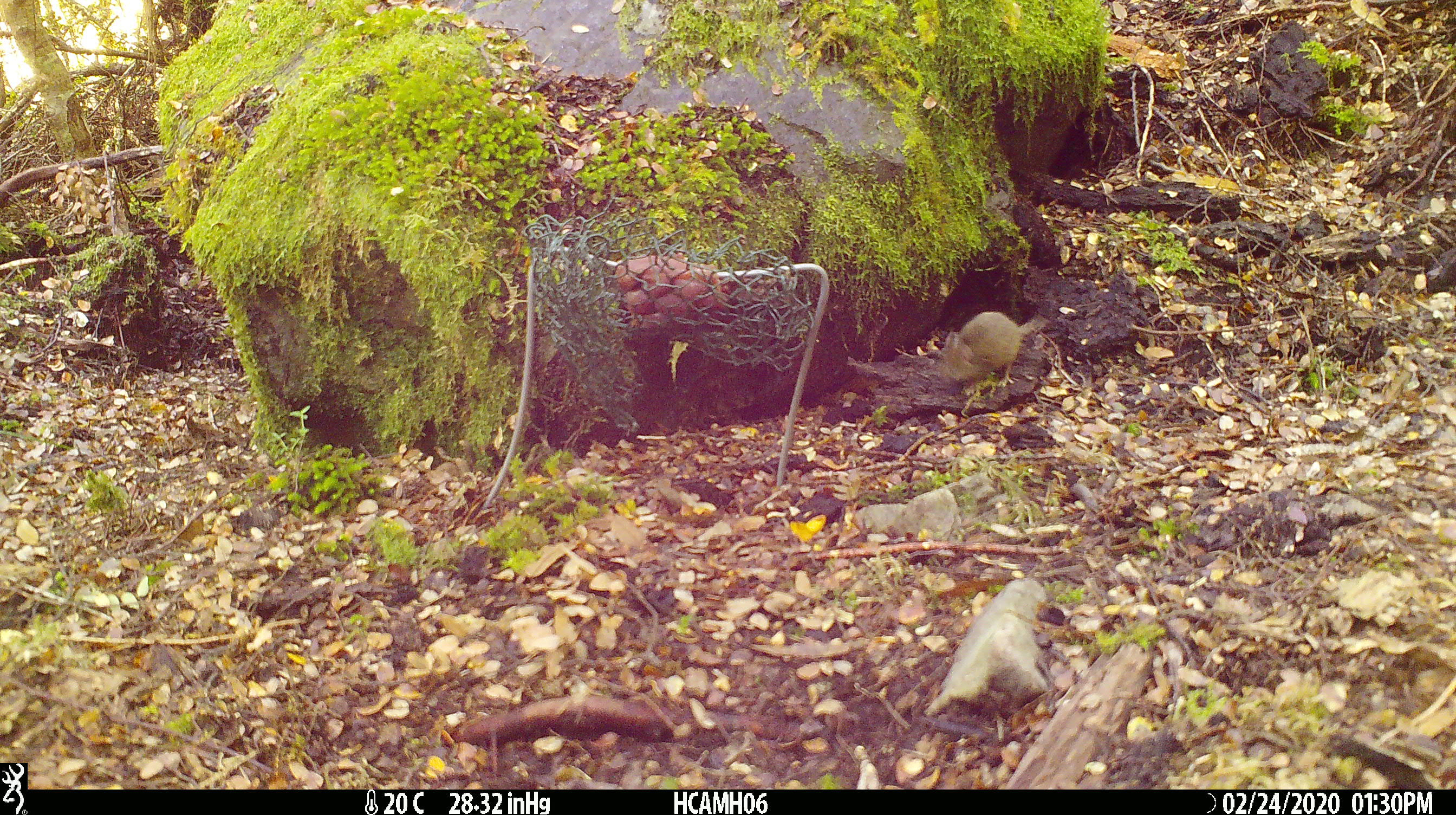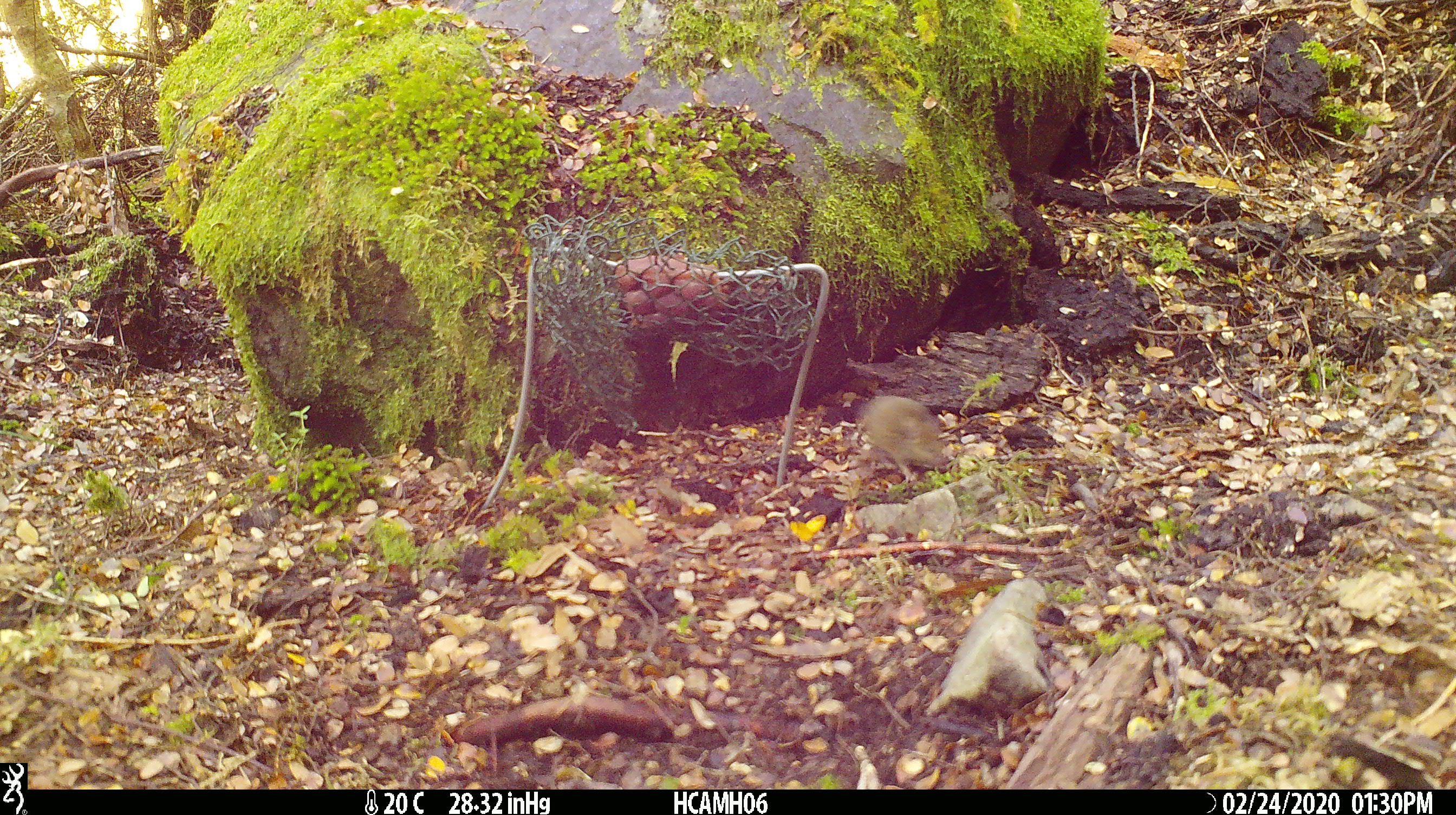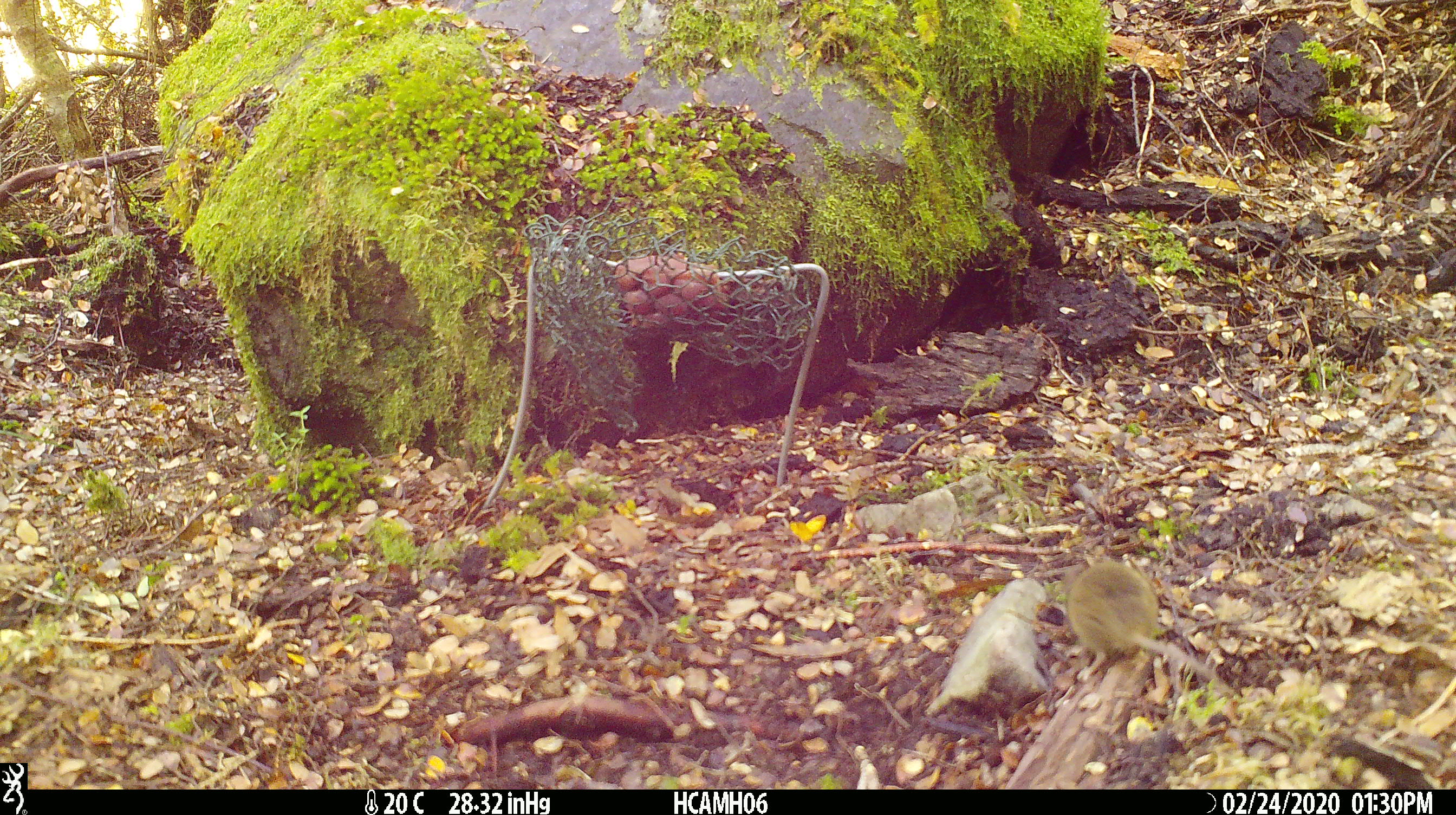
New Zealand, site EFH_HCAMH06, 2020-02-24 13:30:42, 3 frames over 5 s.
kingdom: Animalia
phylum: Chordata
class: Mammalia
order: Rodentia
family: Muridae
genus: Mus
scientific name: Mus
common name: mouse